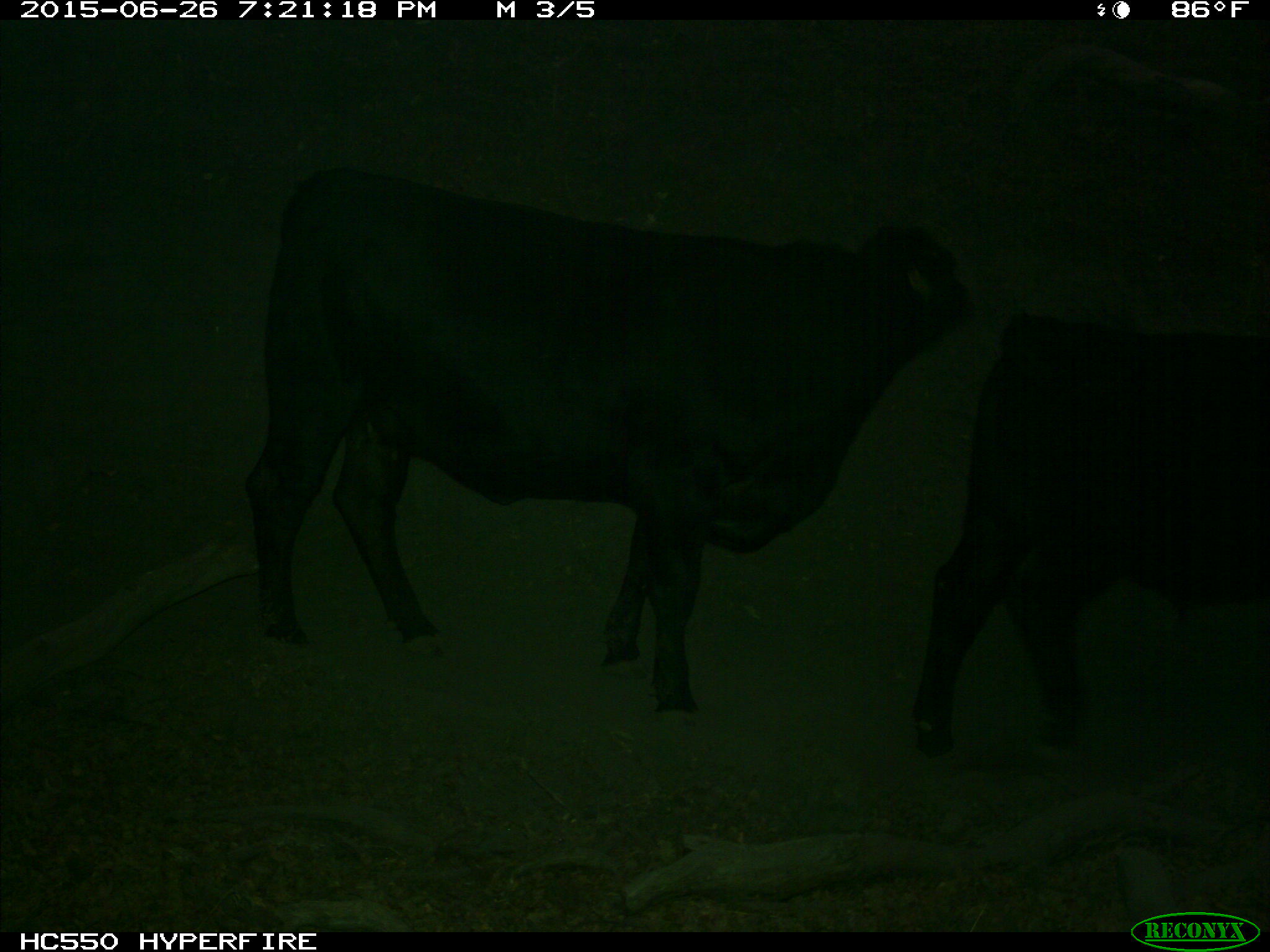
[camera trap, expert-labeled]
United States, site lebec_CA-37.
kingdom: Animalia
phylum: Chordata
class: Mammalia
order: Artiodactyla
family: Bovidae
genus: Bos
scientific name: Bos taurus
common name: domestic cow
Bos taurus (domestic cow).